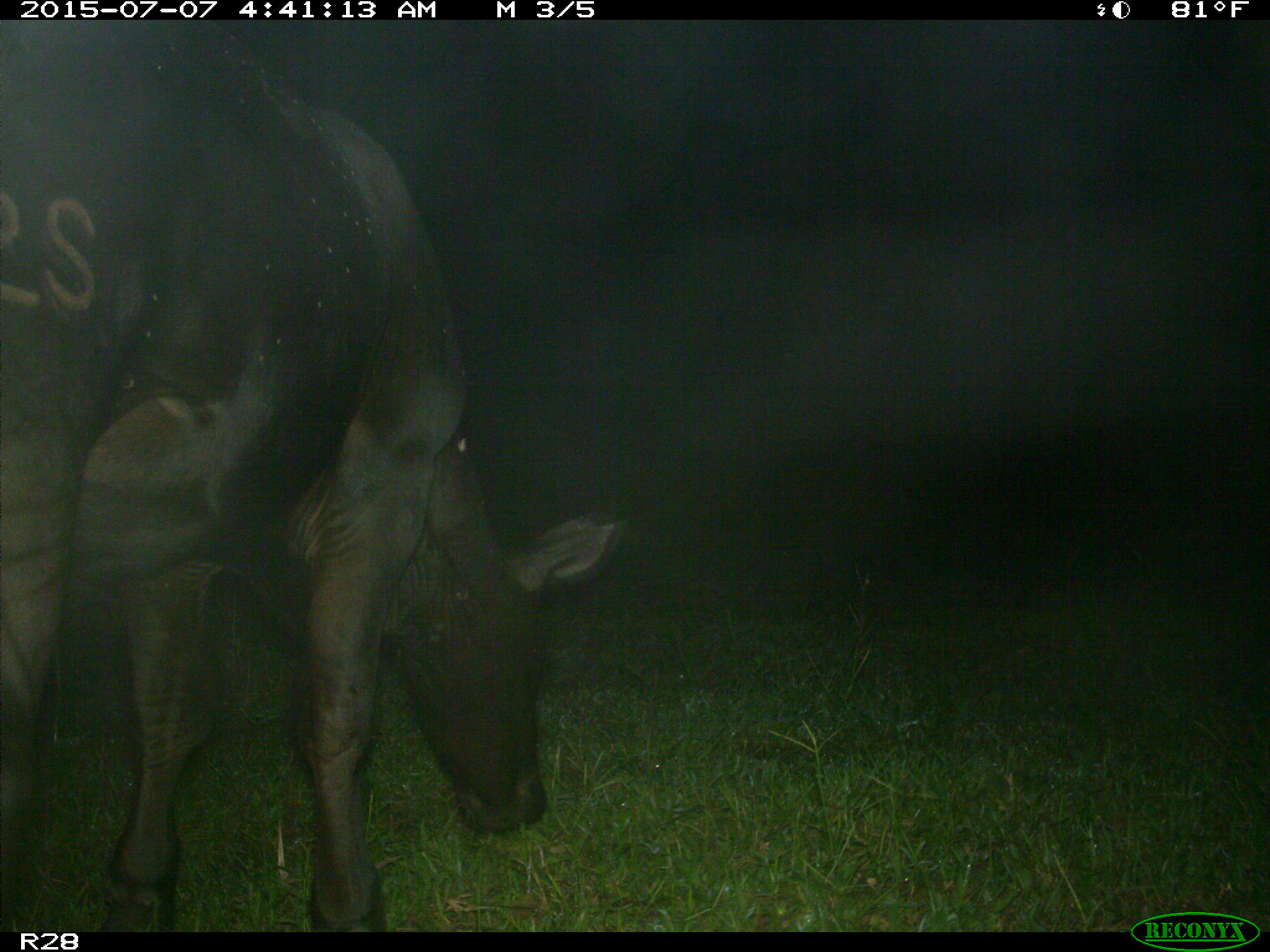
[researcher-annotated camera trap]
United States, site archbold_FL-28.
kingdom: Animalia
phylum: Chordata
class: Mammalia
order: Artiodactyla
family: Bovidae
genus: Bos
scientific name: Bos taurus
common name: domestic cow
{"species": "Bos taurus (domestic cow)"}